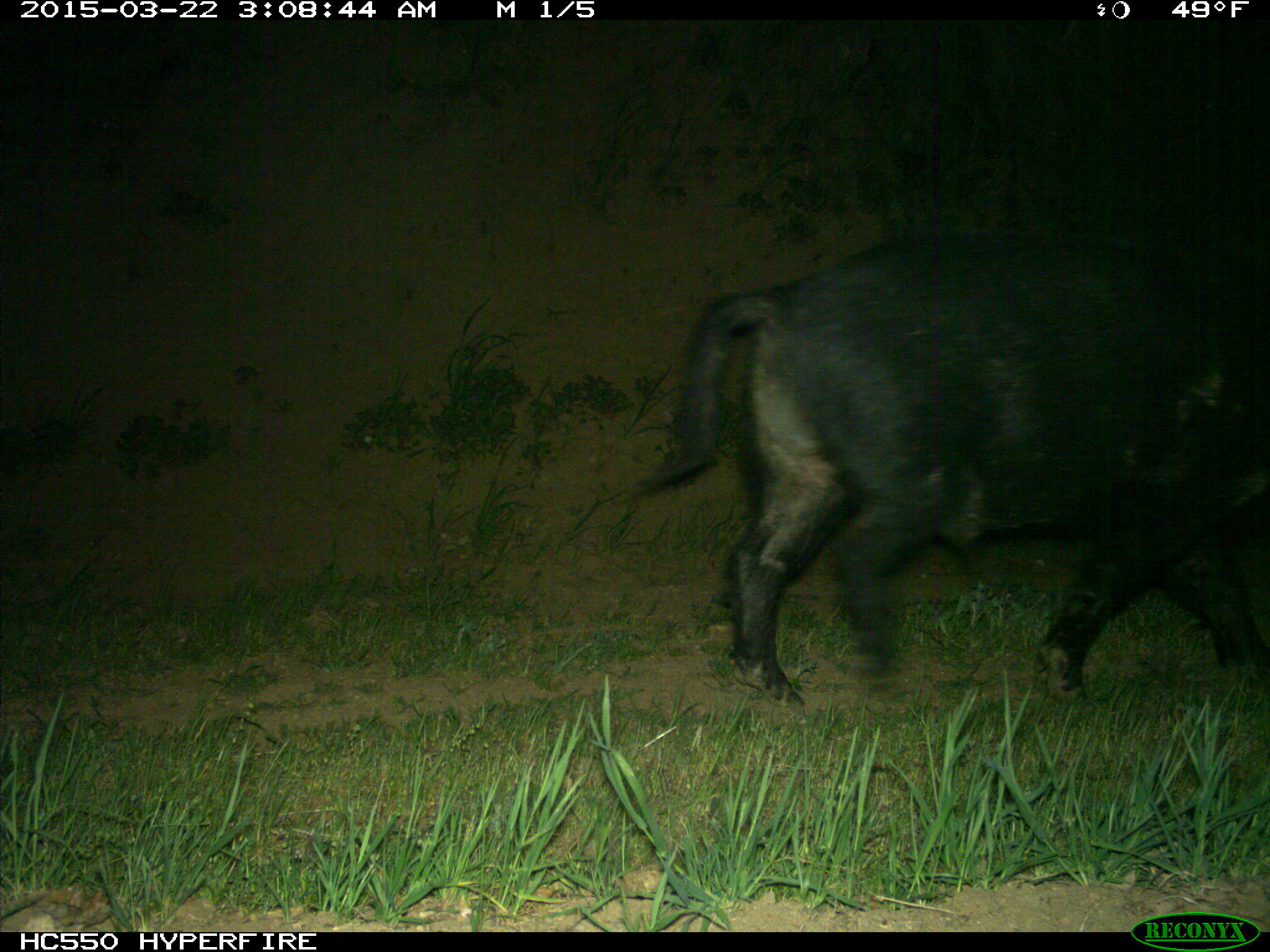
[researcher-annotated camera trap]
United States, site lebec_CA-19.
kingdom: Animalia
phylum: Chordata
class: Mammalia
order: Artiodactyla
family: Suidae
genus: Sus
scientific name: Sus scrofa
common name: wild boar